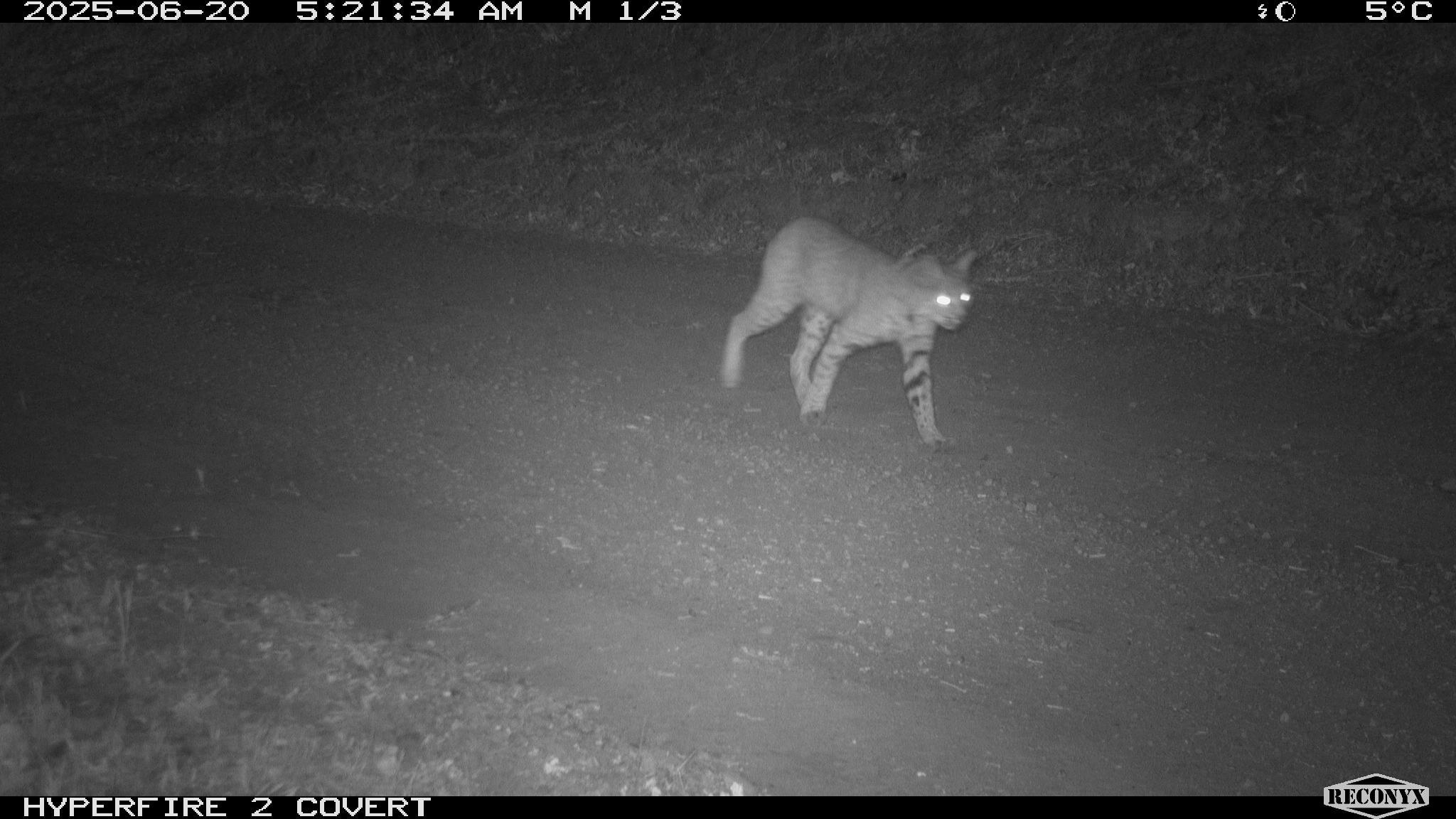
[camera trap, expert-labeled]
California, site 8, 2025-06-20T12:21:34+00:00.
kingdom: Animalia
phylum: Chordata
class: Mammalia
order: Carnivora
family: Felidae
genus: Lynx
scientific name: Lynx rufus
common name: bobcat